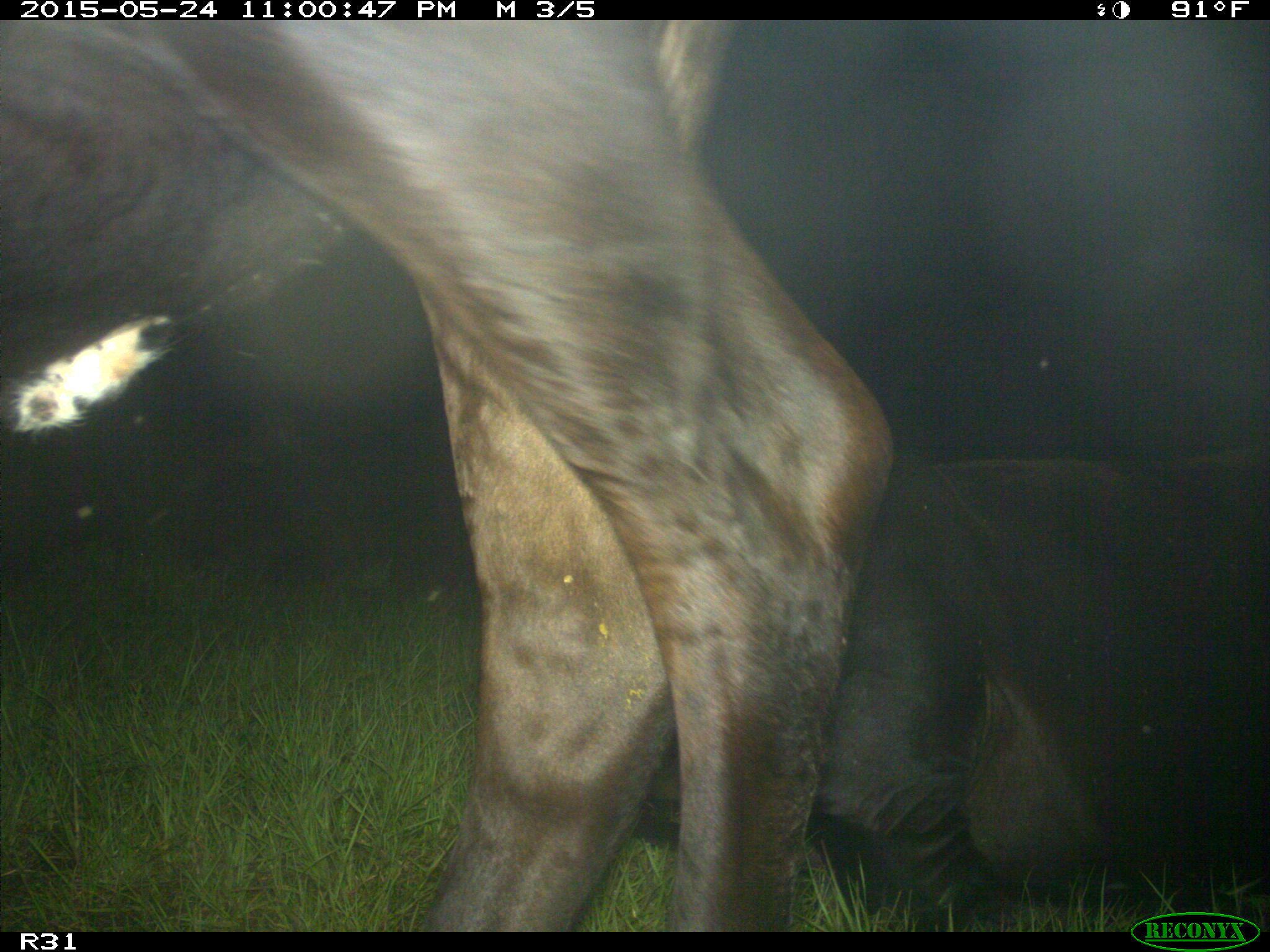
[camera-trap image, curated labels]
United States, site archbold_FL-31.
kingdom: Animalia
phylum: Chordata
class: Mammalia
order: Artiodactyla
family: Bovidae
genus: Bos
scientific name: Bos taurus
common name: domestic cow